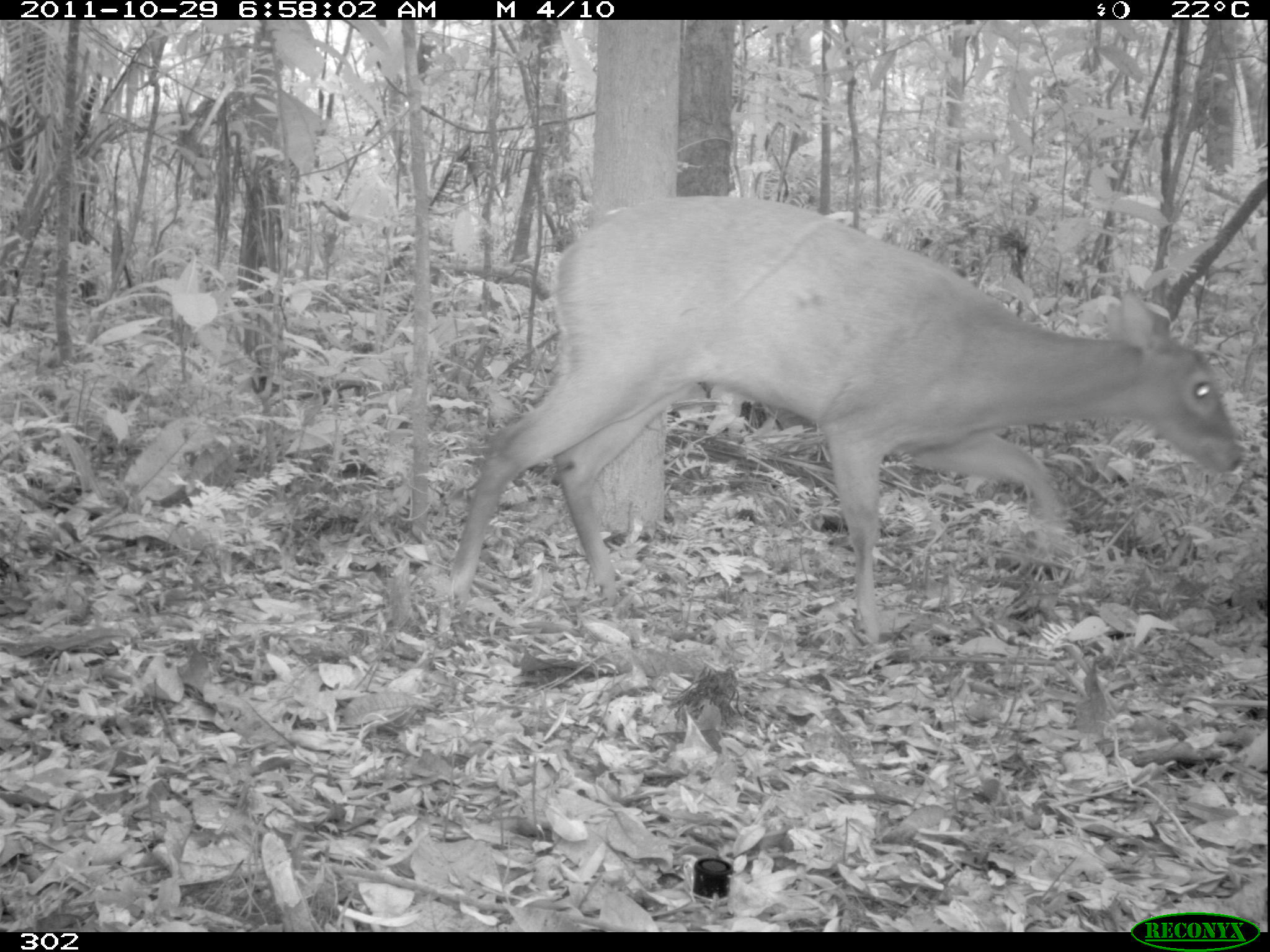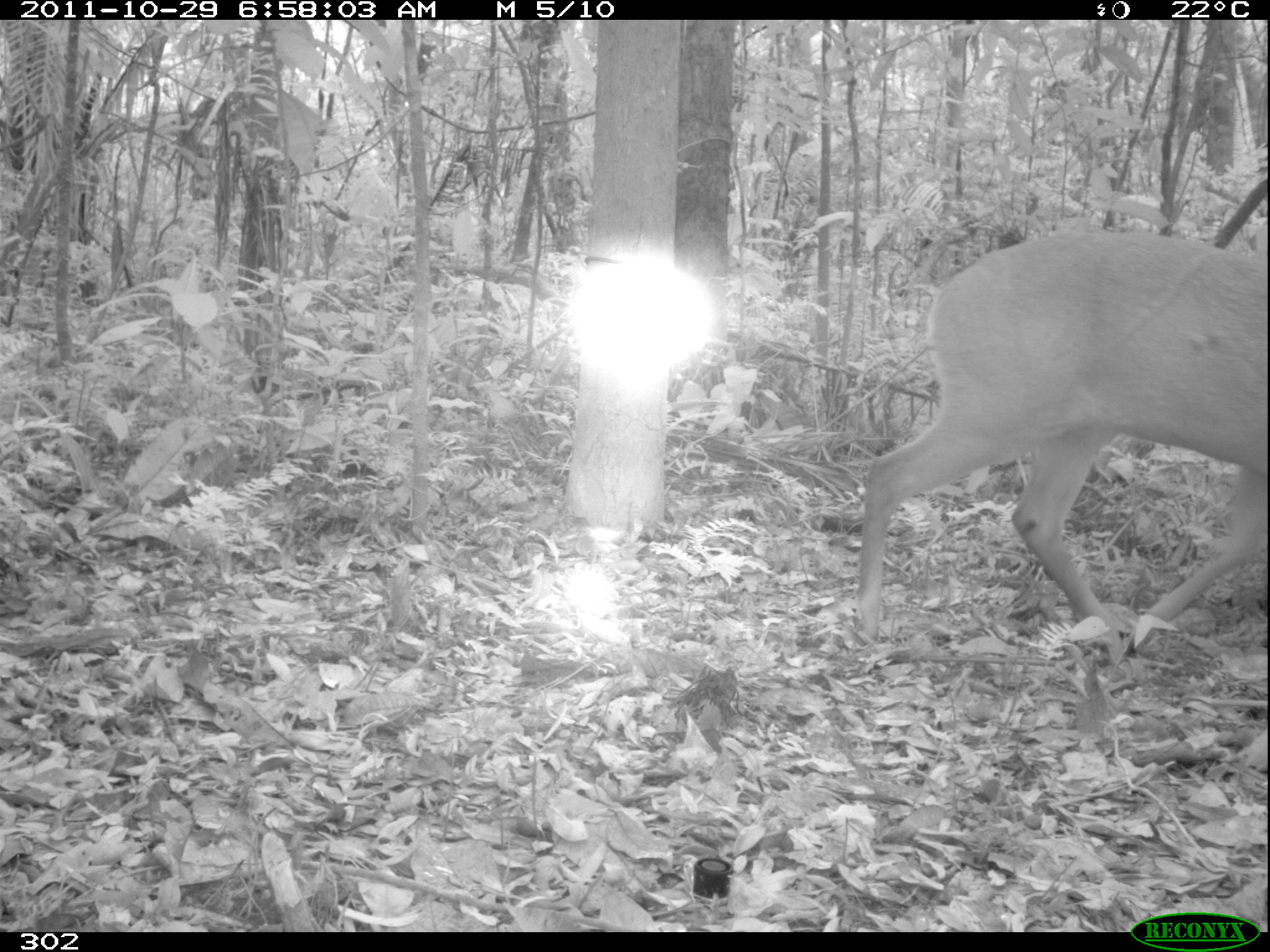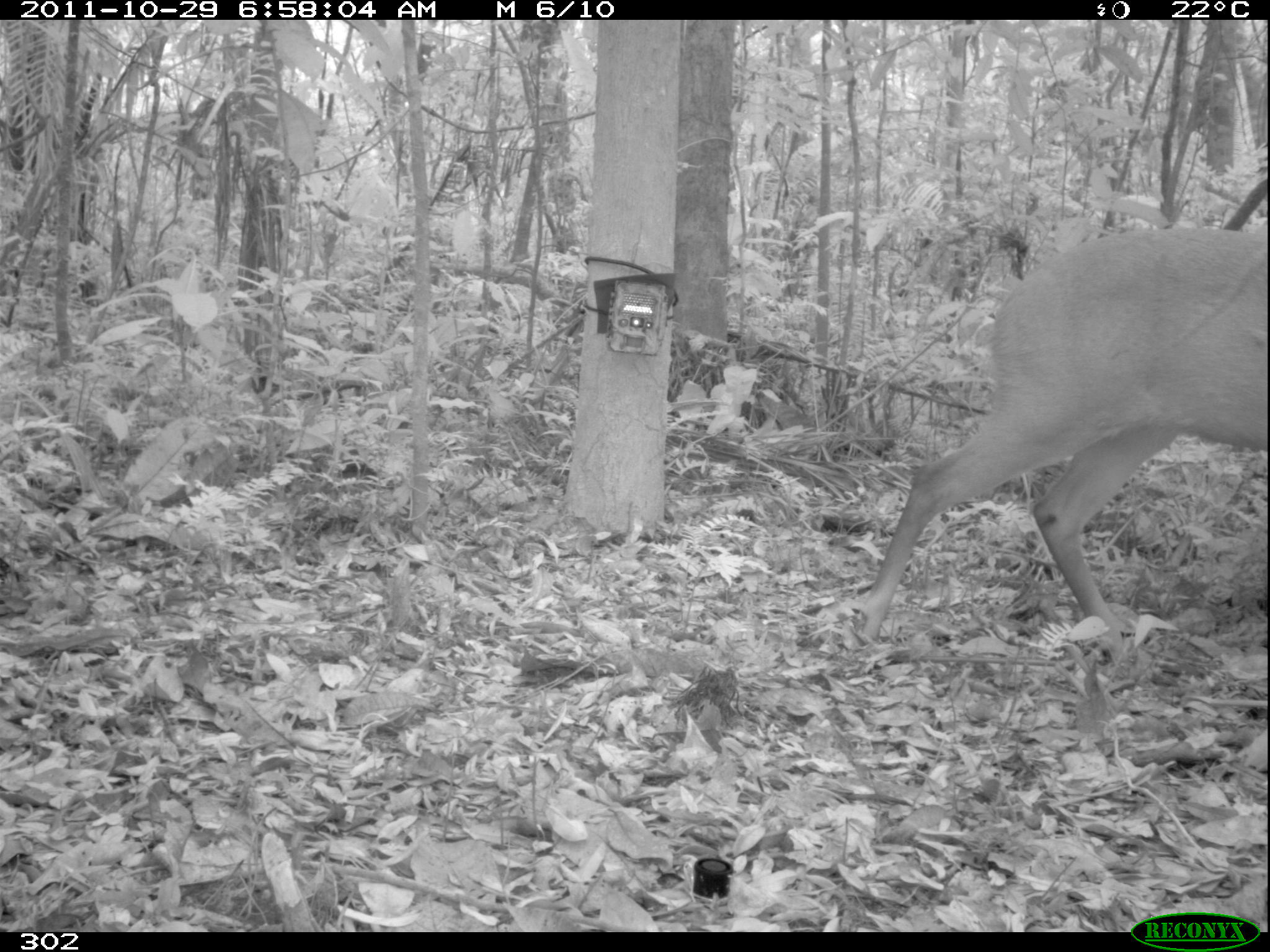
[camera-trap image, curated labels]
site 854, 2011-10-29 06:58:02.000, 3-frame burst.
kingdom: Animalia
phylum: Chordata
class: Mammalia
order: Artiodactyla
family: Cervidae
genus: Mazama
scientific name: Mazama americana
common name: red brocket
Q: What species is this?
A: Mazama americana (red brocket).